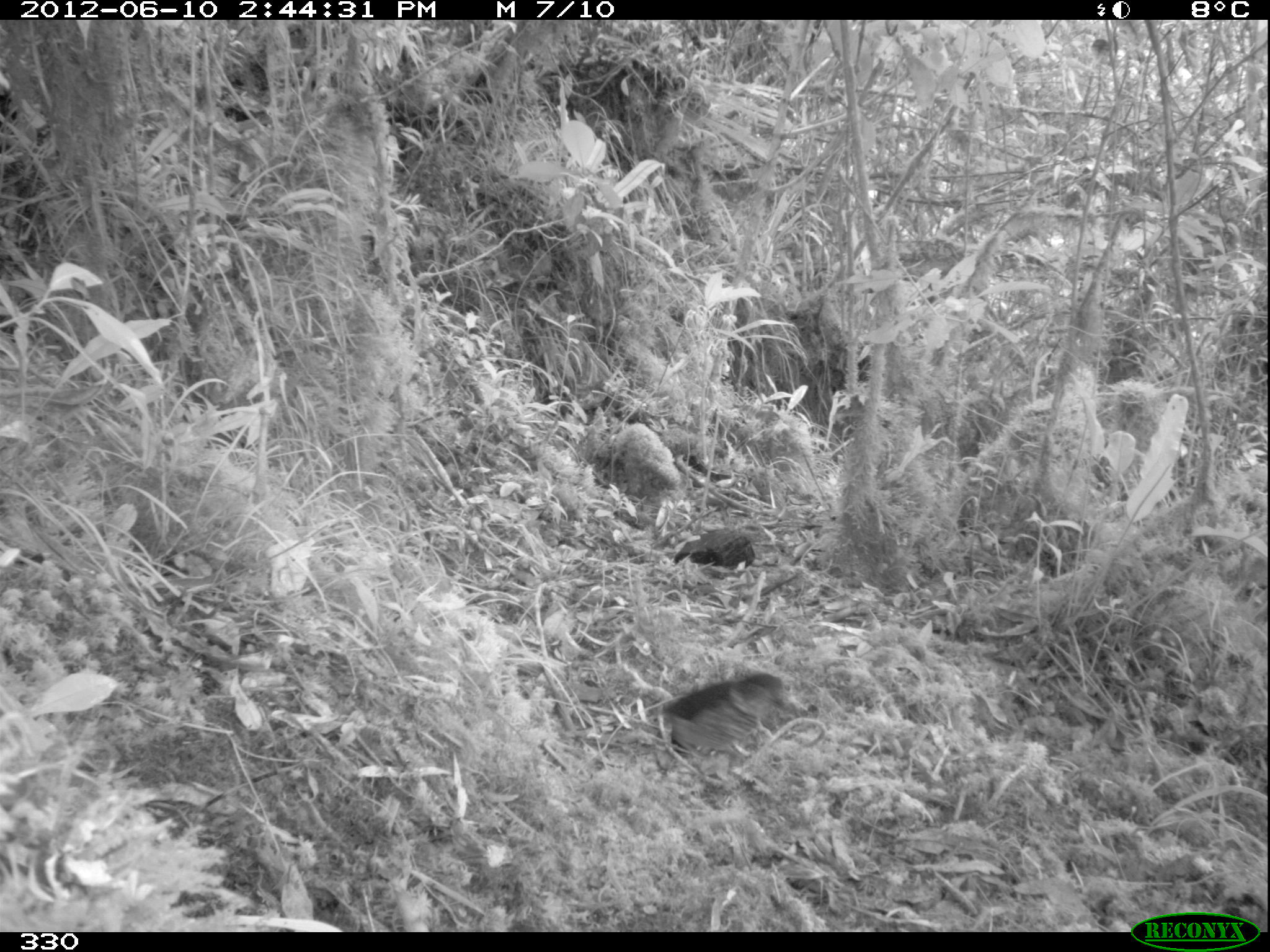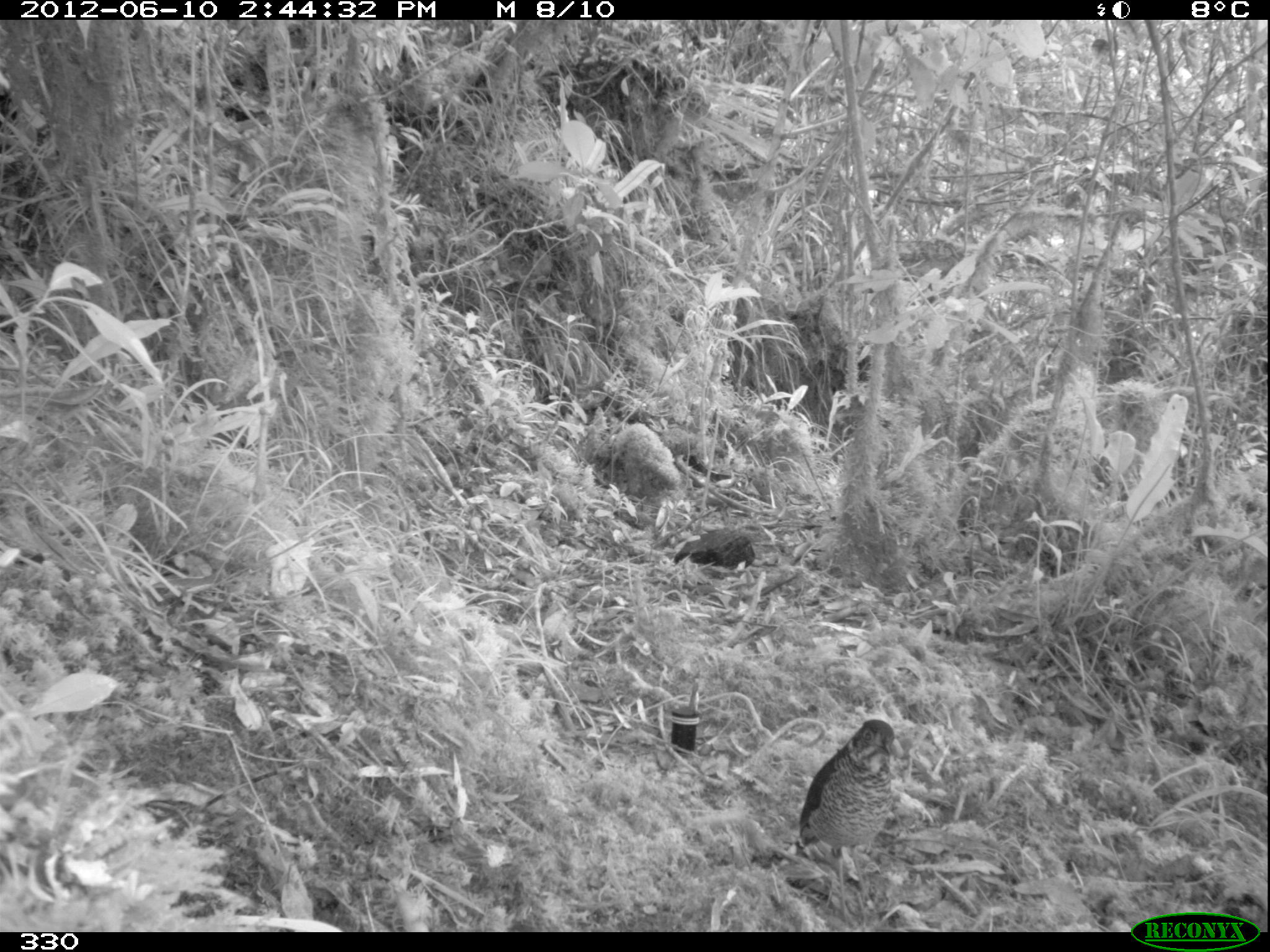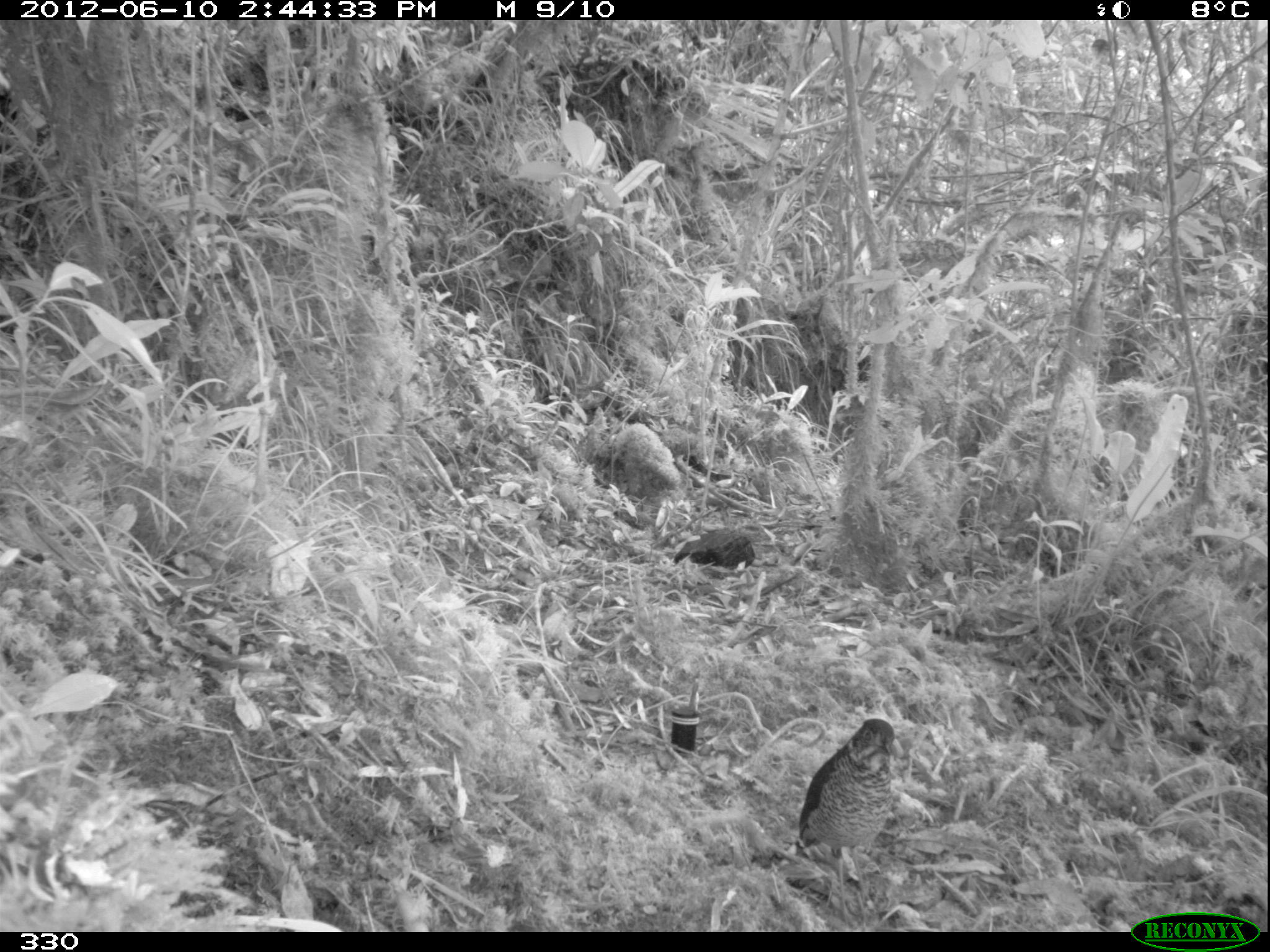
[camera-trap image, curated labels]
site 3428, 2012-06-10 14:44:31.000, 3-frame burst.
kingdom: Animalia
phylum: Chordata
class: Aves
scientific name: Aves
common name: bird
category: unknown bird